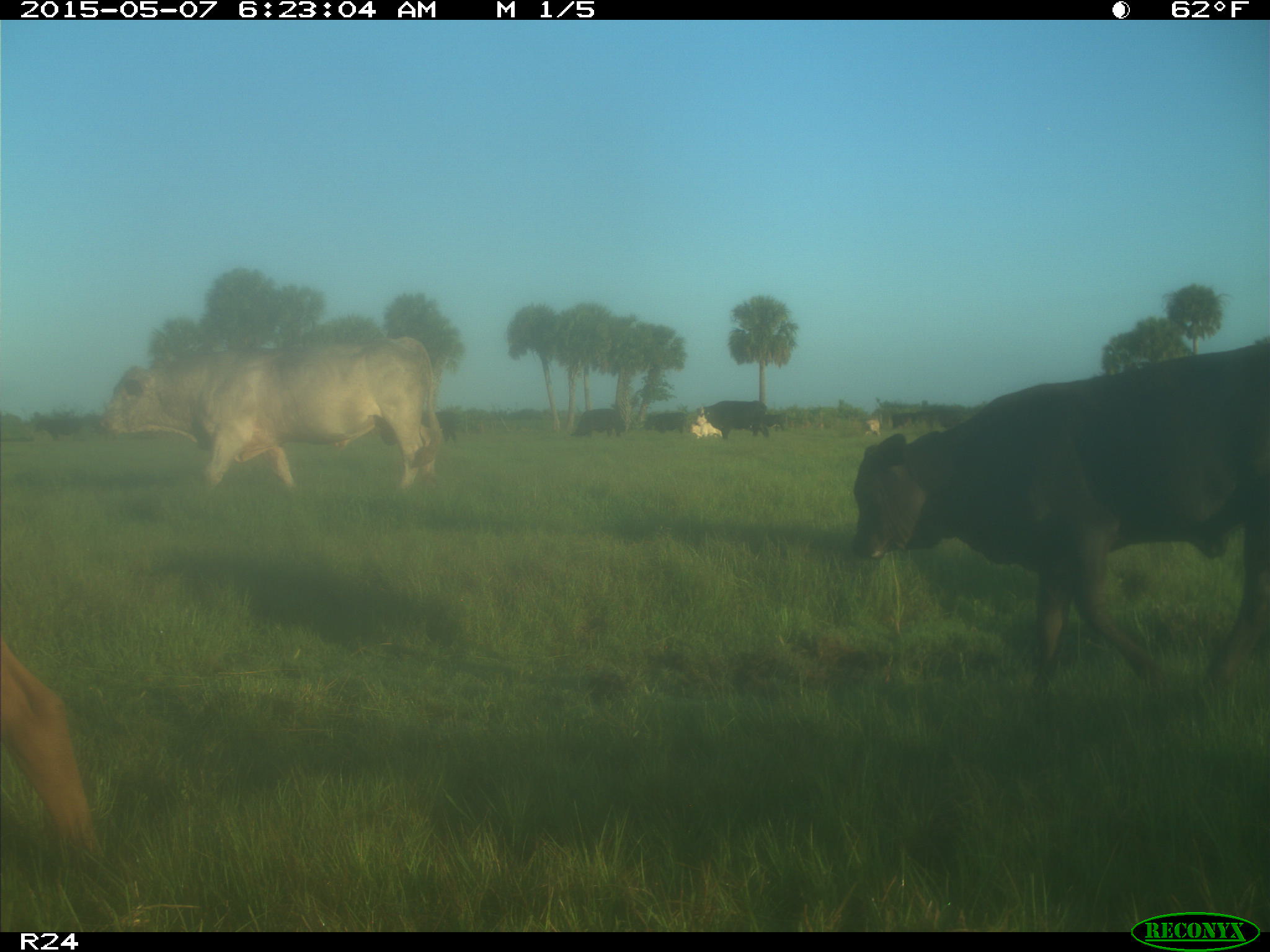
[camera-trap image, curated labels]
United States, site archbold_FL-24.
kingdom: Animalia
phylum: Chordata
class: Mammalia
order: Artiodactyla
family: Bovidae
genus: Bos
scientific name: Bos taurus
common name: domestic cow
Bos taurus (domestic cow).